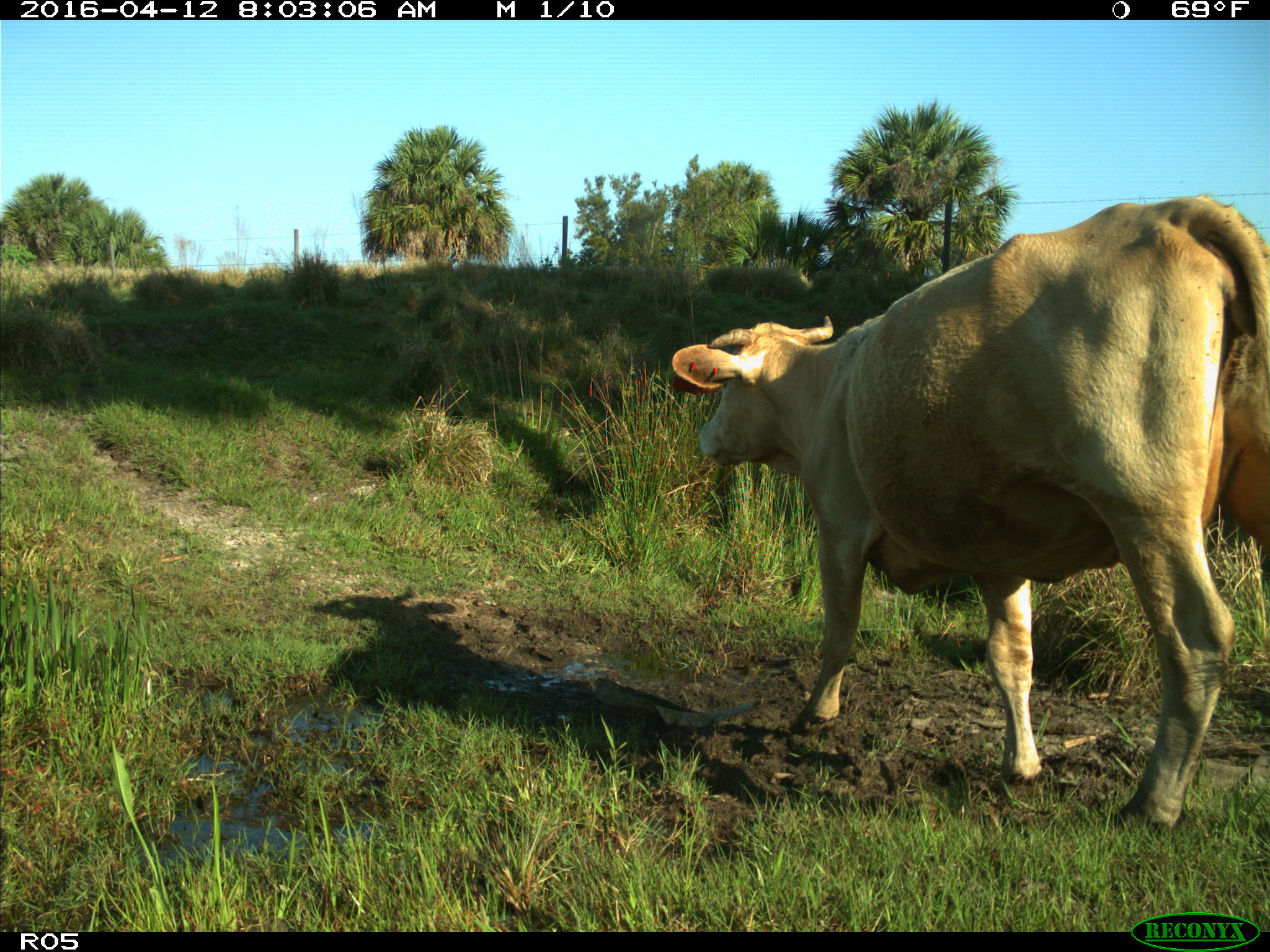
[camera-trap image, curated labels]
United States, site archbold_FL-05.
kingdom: Animalia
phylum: Chordata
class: Mammalia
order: Artiodactyla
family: Bovidae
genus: Bos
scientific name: Bos taurus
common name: domestic cow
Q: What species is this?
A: Bos taurus (domestic cow).